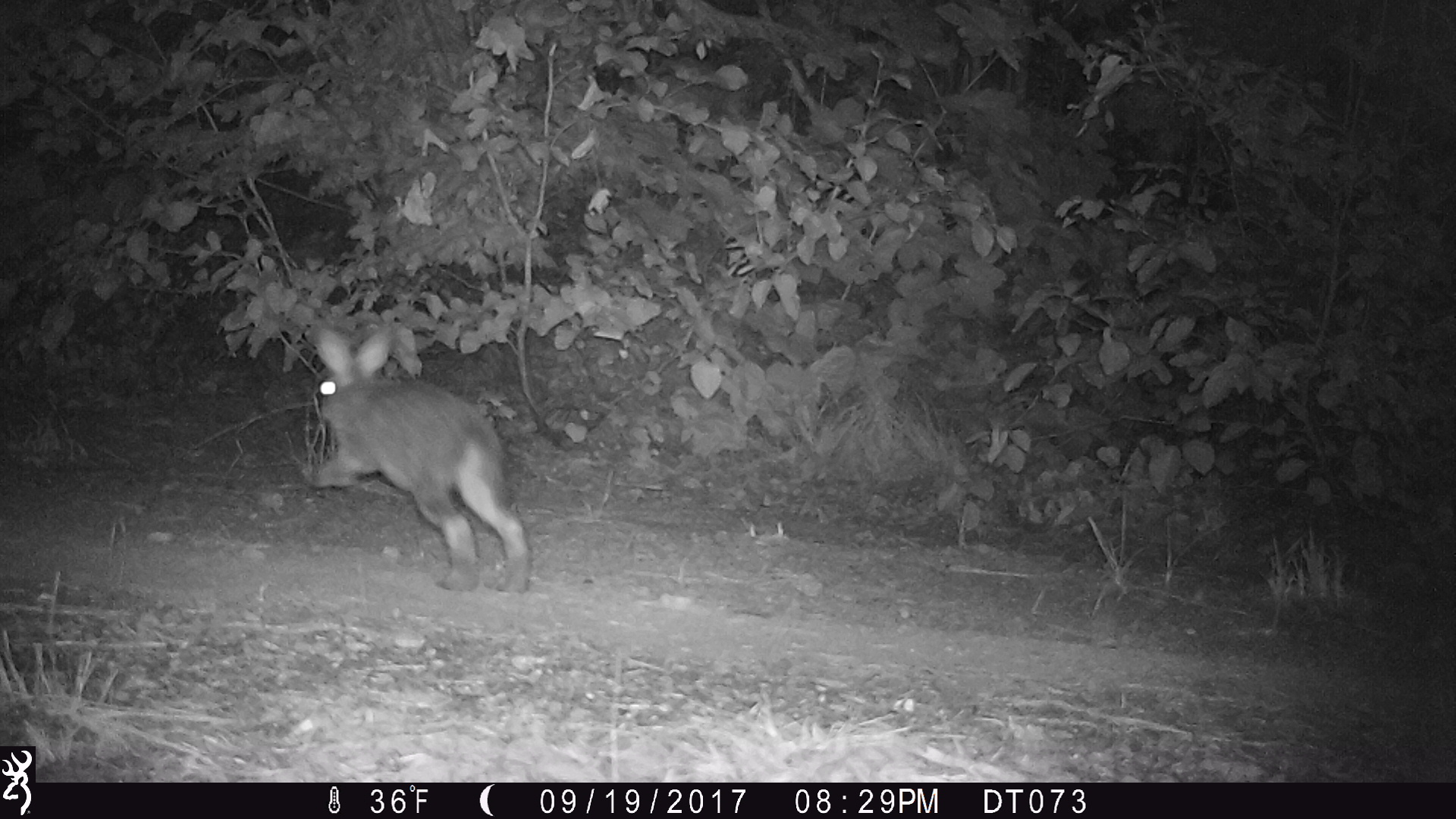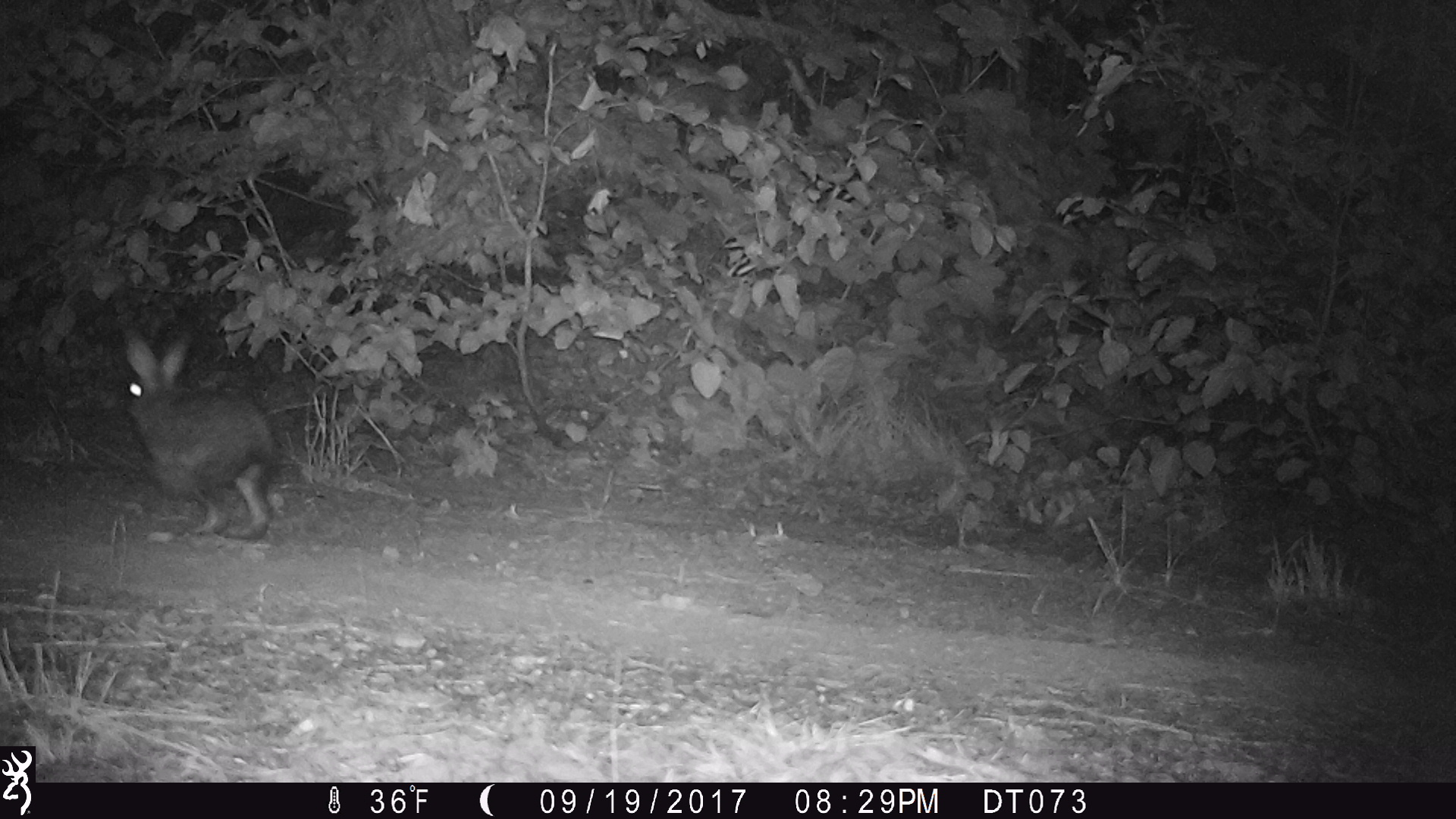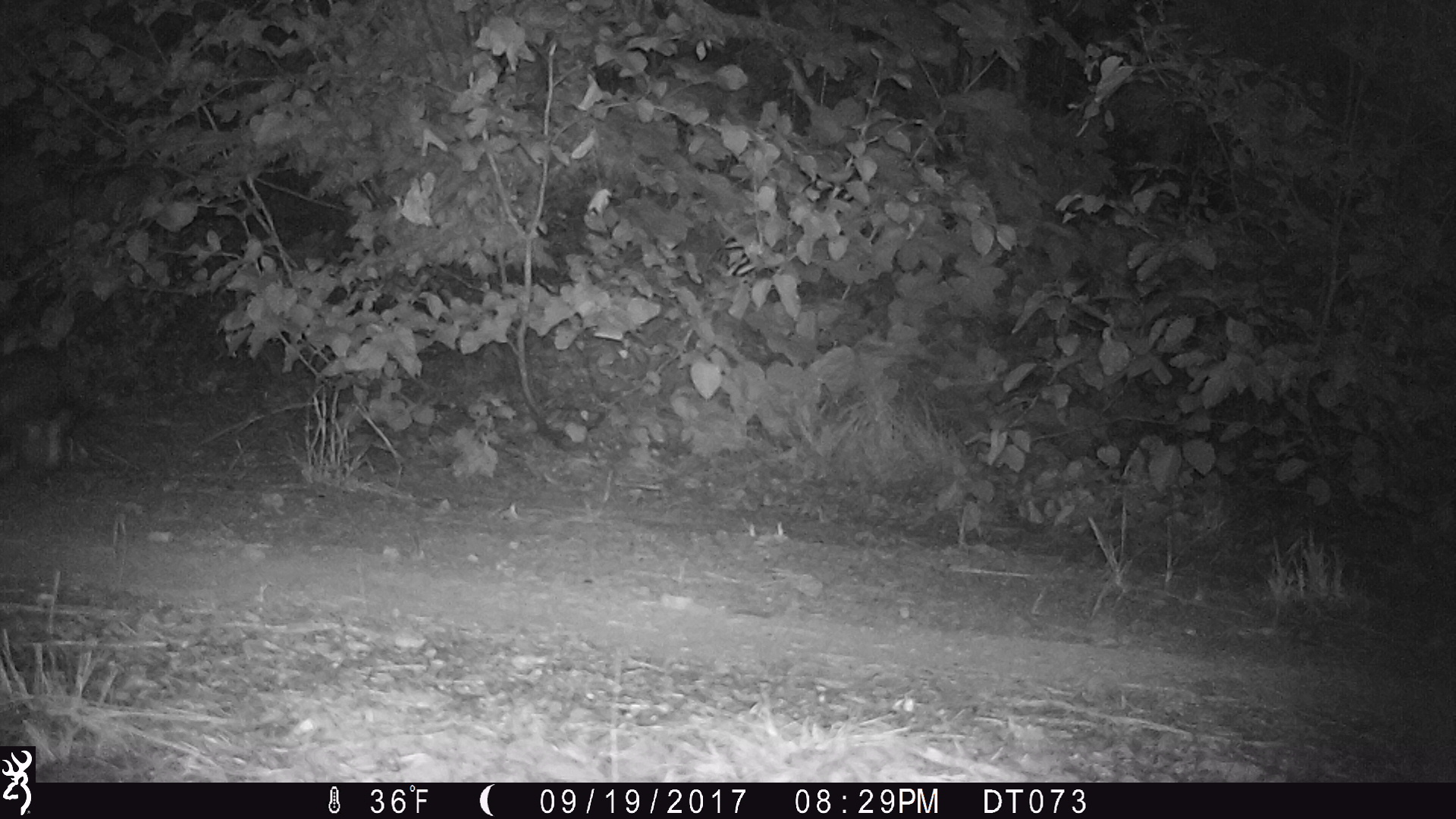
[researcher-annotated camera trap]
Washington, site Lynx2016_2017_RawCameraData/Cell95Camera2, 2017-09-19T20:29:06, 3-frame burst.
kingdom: Animalia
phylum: Chordata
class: Mammalia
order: Lagomorpha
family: Leporidae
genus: Lepus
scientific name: Lepus americanus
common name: snowshoe hare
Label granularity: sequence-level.